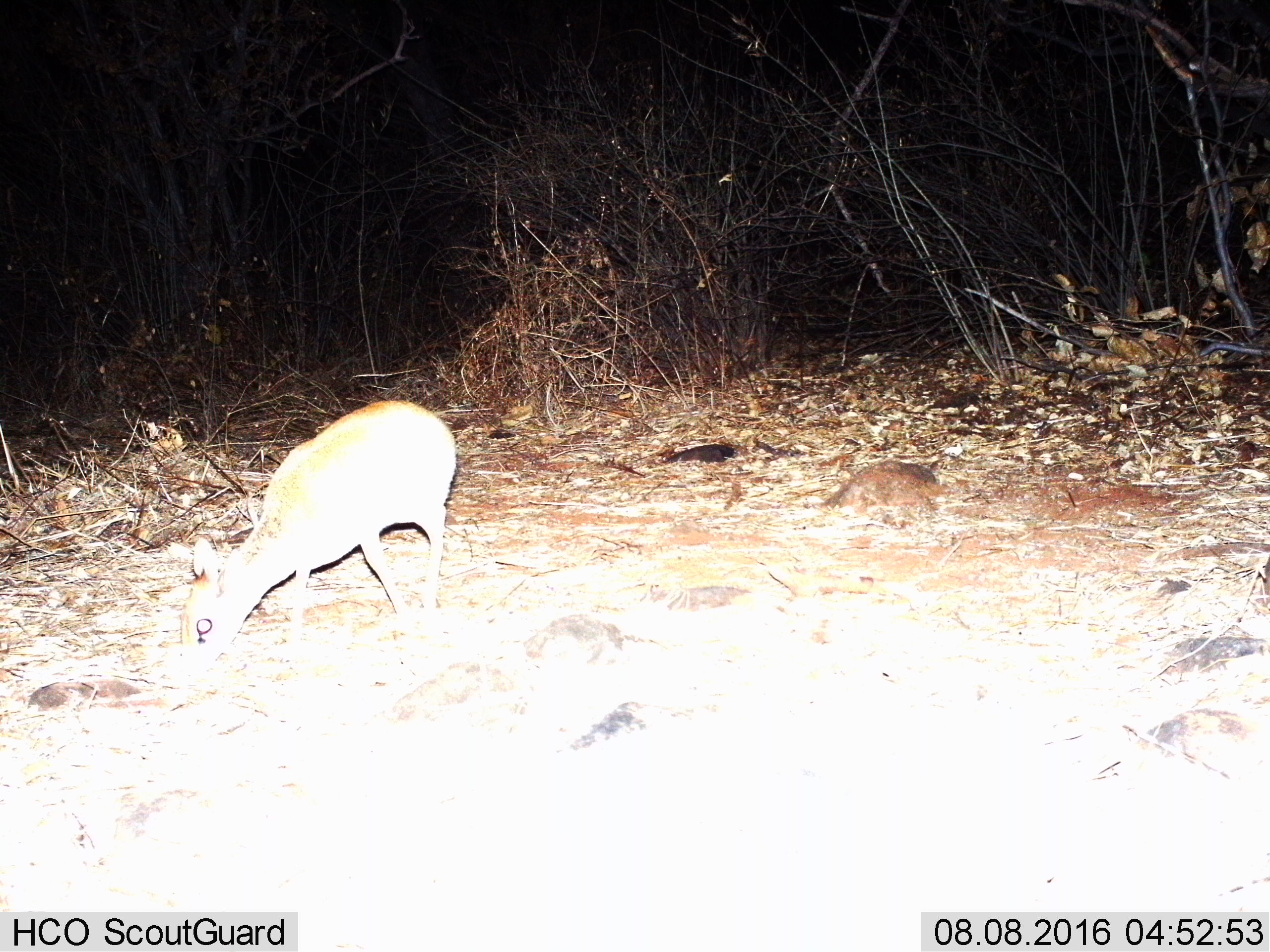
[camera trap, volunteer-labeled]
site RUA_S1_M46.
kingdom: Animalia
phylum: Chordata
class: Mammalia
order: Artiodactyla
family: Bovidae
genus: Madoqua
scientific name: Madoqua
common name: dik-dik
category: dikdik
Dikdik (dik-dik) (Madoqua), count 1. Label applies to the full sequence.